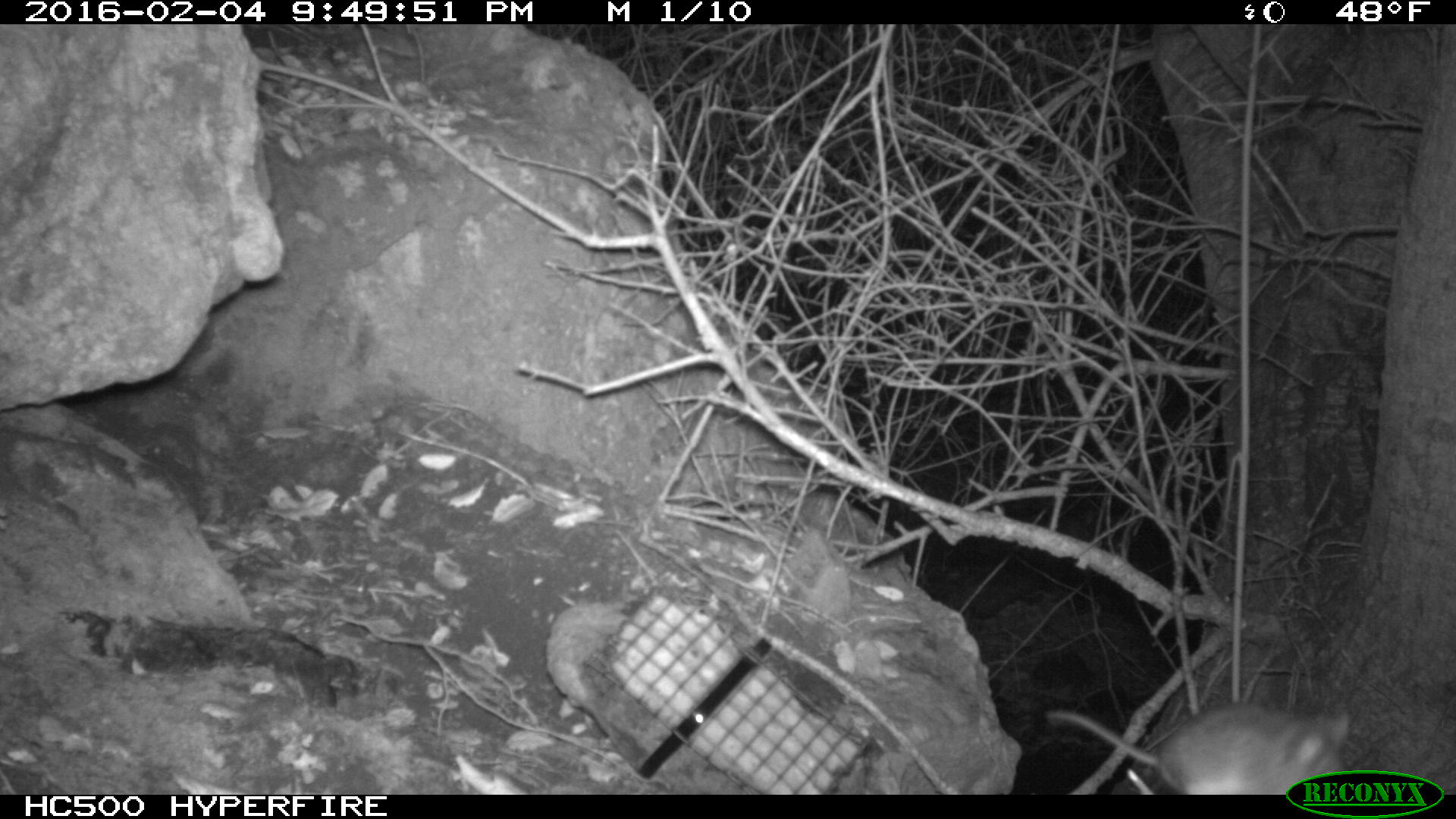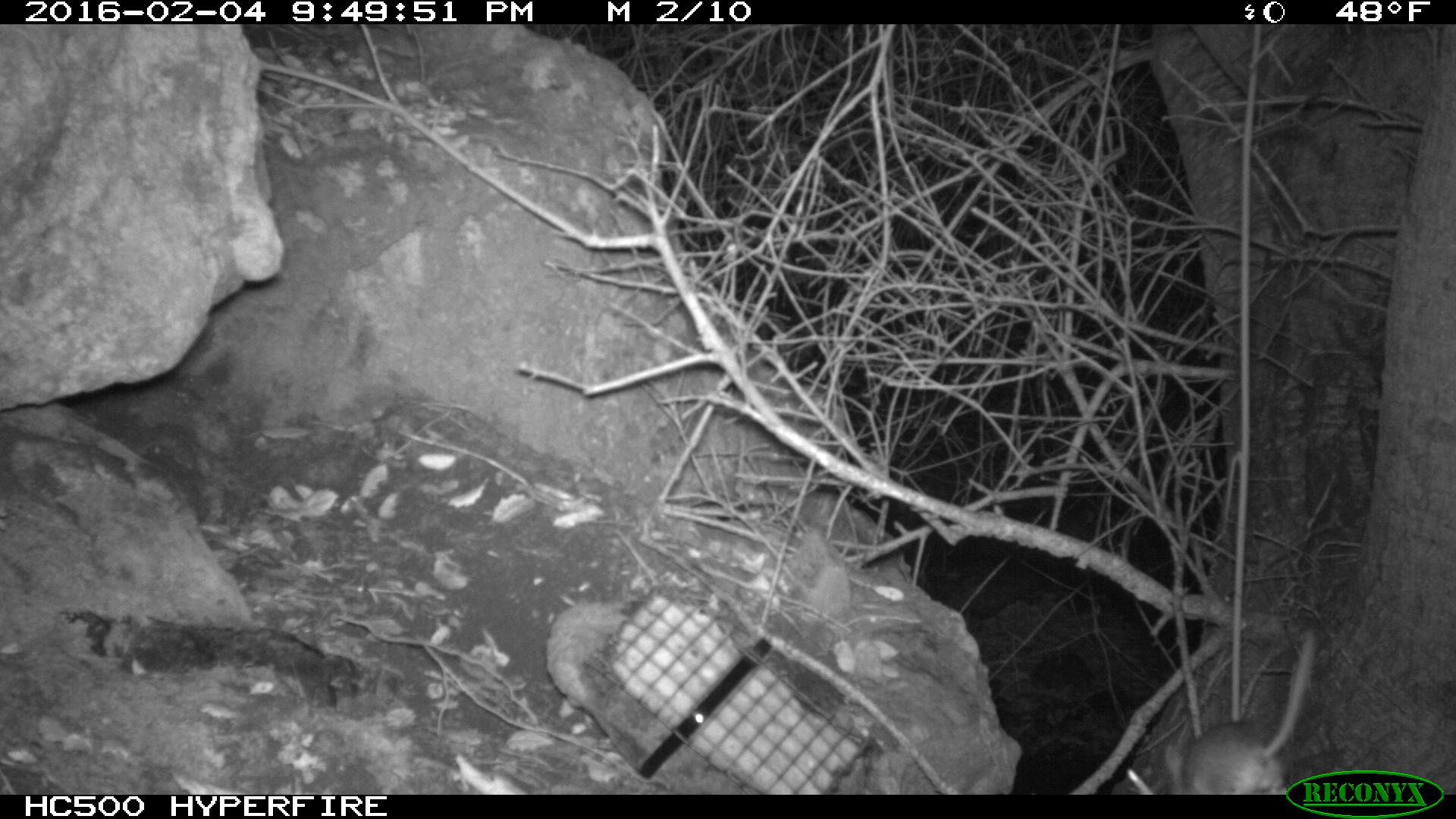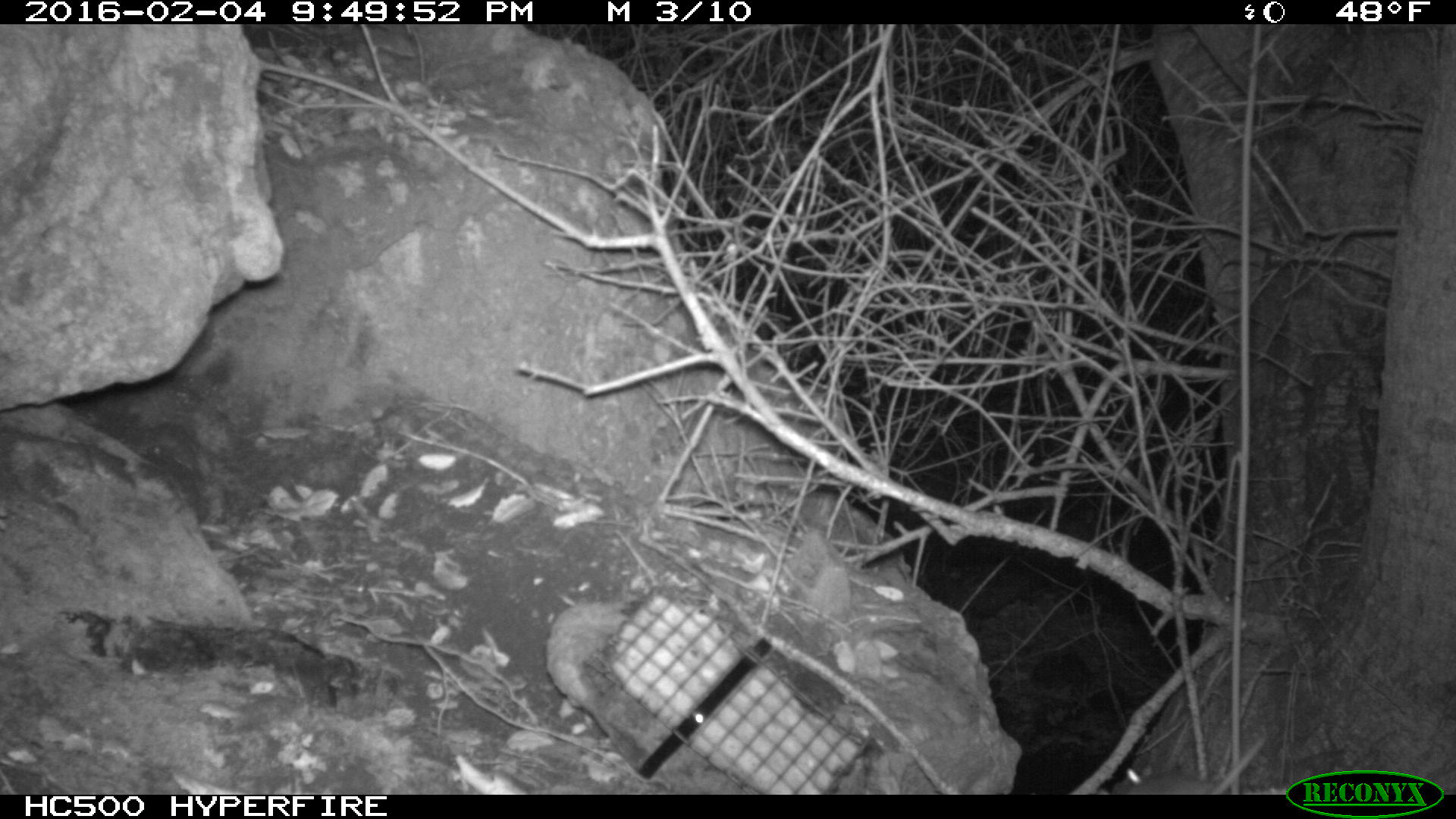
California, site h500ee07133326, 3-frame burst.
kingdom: Animalia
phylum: Chordata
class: Mammalia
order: Rodentia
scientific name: Rodentia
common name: rodent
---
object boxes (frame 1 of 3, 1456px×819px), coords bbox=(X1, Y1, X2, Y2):
rodent: bbox=(1046, 708, 1351, 793)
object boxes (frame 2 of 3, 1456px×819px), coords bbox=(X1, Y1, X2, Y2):
rodent: bbox=(1164, 632, 1315, 793)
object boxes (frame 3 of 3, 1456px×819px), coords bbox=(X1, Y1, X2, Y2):
rodent: bbox=(1110, 728, 1266, 795)